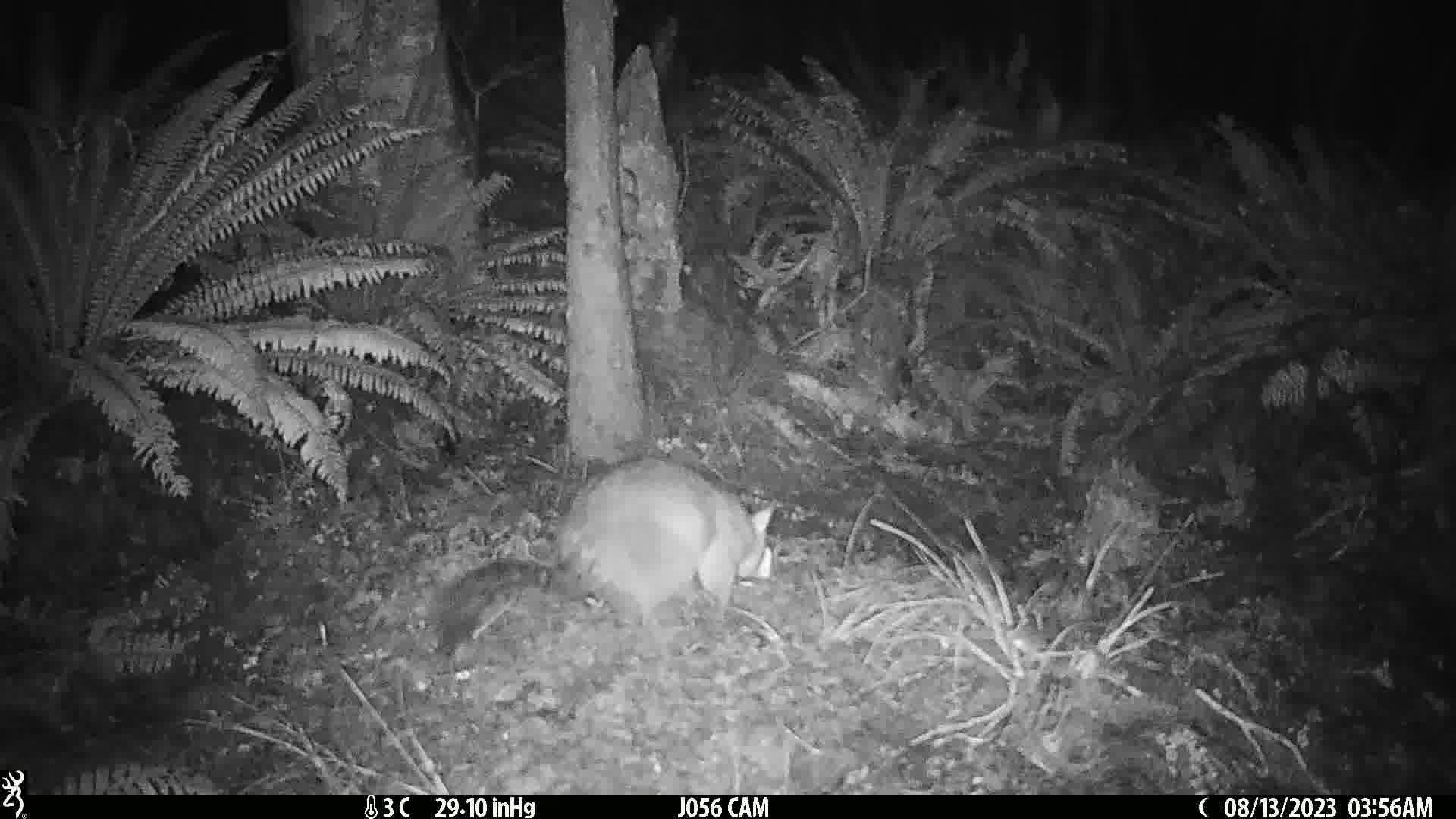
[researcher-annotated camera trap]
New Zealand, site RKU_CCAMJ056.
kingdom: Animalia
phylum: Chordata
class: Mammalia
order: Diprotodontia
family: Phalangeridae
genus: Trichosurus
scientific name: Trichosurus vulpecula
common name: common brushtail possum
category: possum